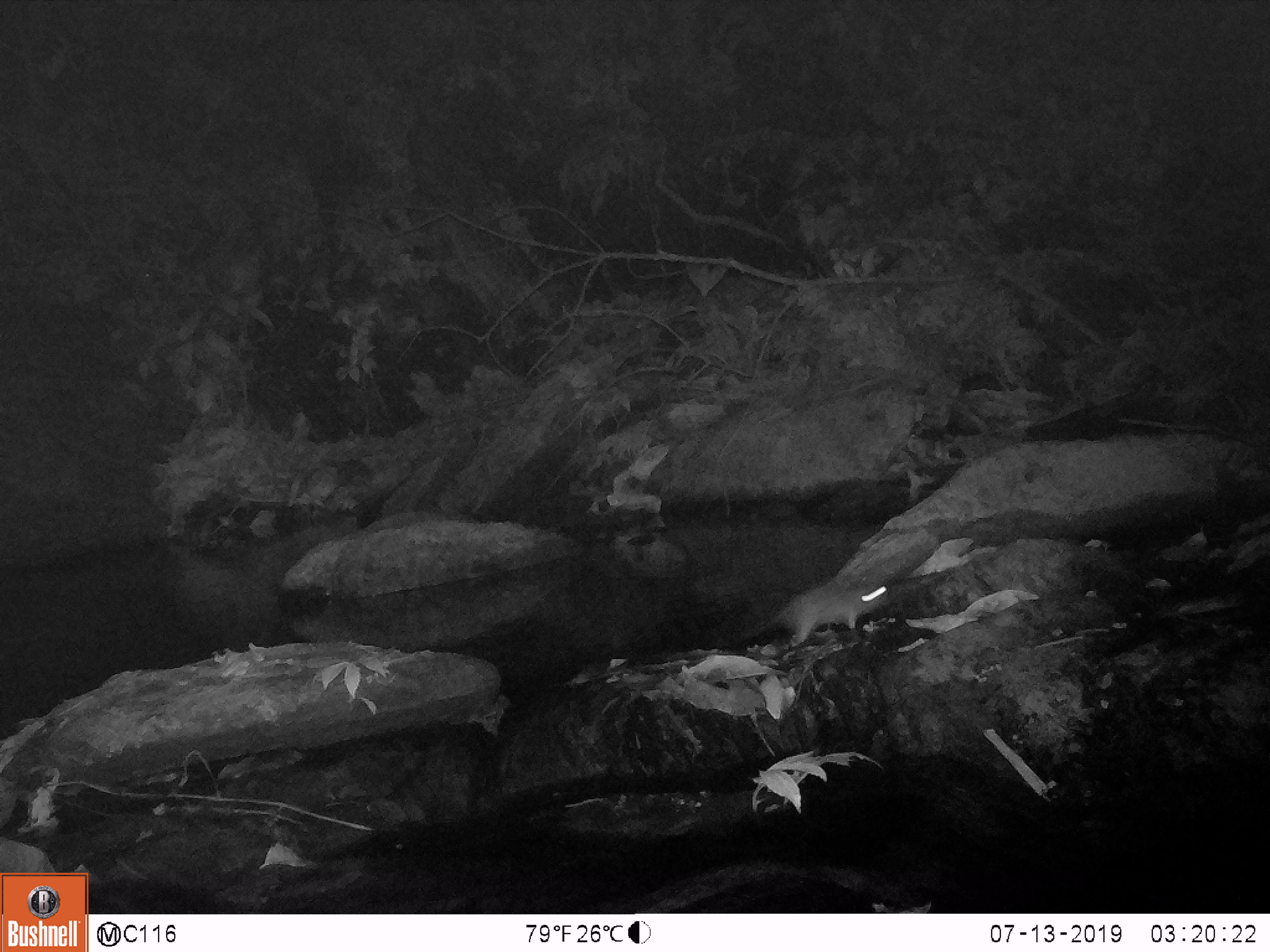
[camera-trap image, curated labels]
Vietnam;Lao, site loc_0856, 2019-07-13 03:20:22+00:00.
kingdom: Animalia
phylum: Chordata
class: Mammalia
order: Rodentia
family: Muridae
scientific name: Muridae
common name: old-world mice and rats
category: unidentified murid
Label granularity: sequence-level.